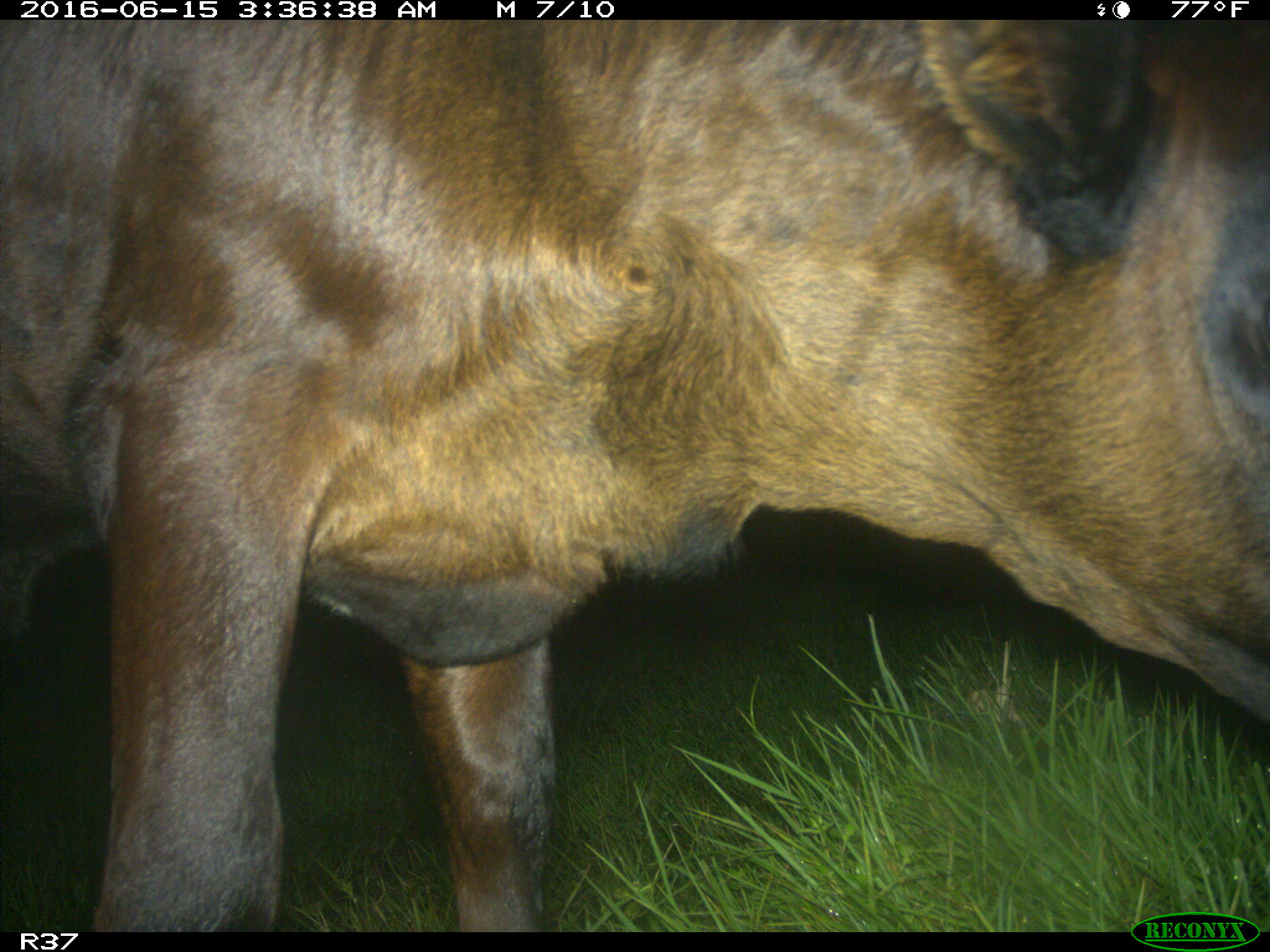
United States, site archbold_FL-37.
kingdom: Animalia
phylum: Chordata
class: Mammalia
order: Artiodactyla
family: Bovidae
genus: Bos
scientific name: Bos taurus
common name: domestic cow